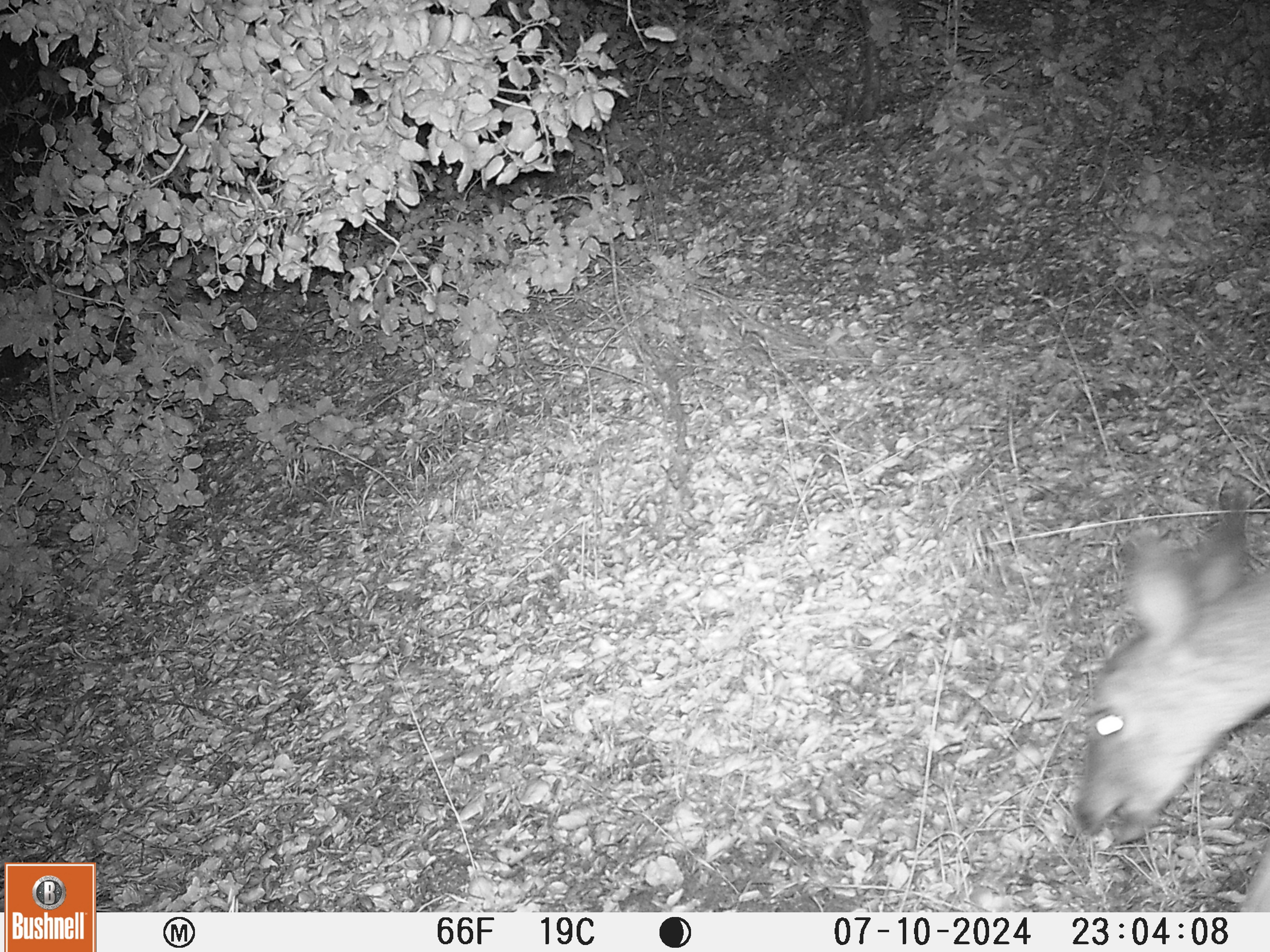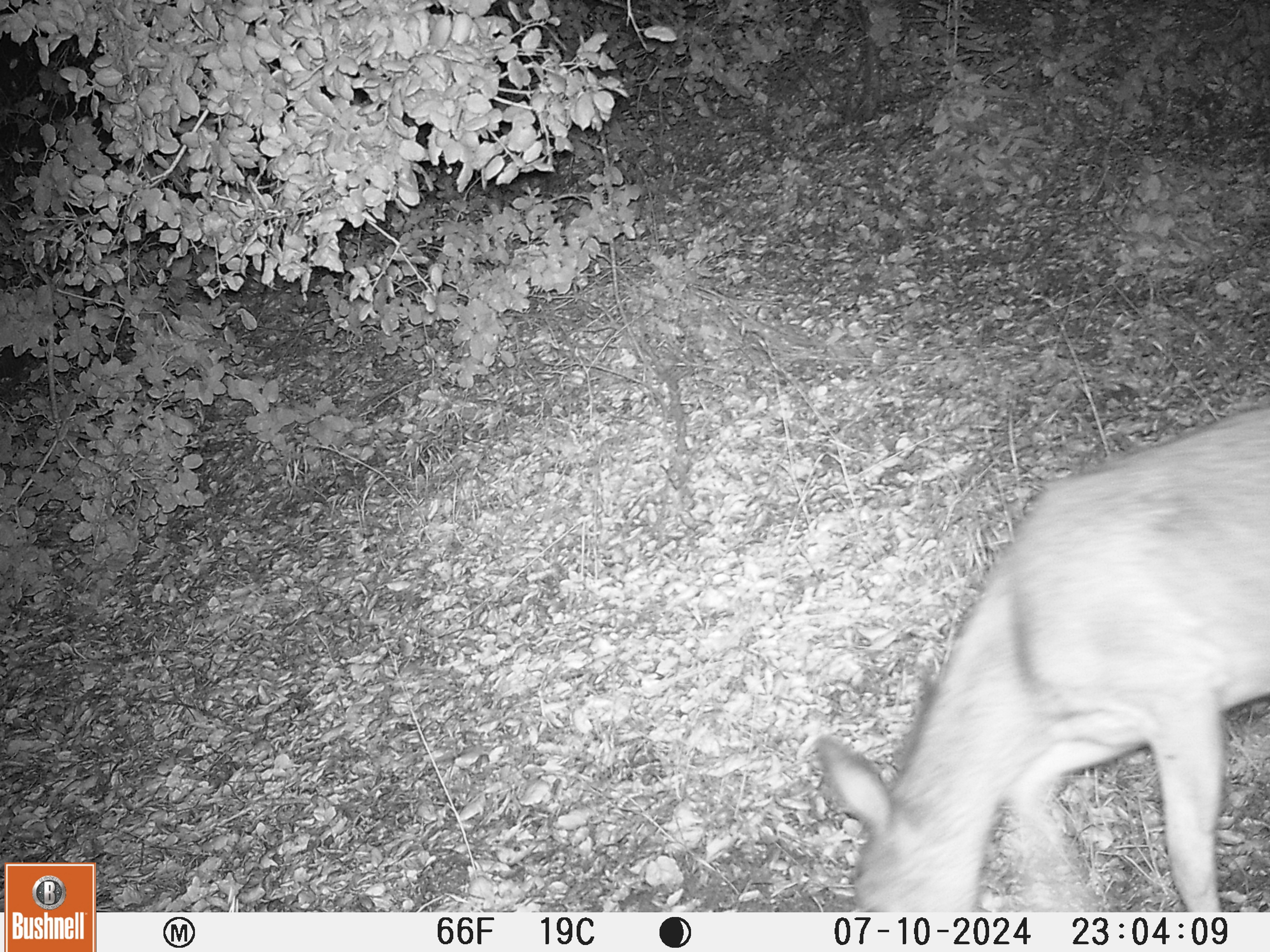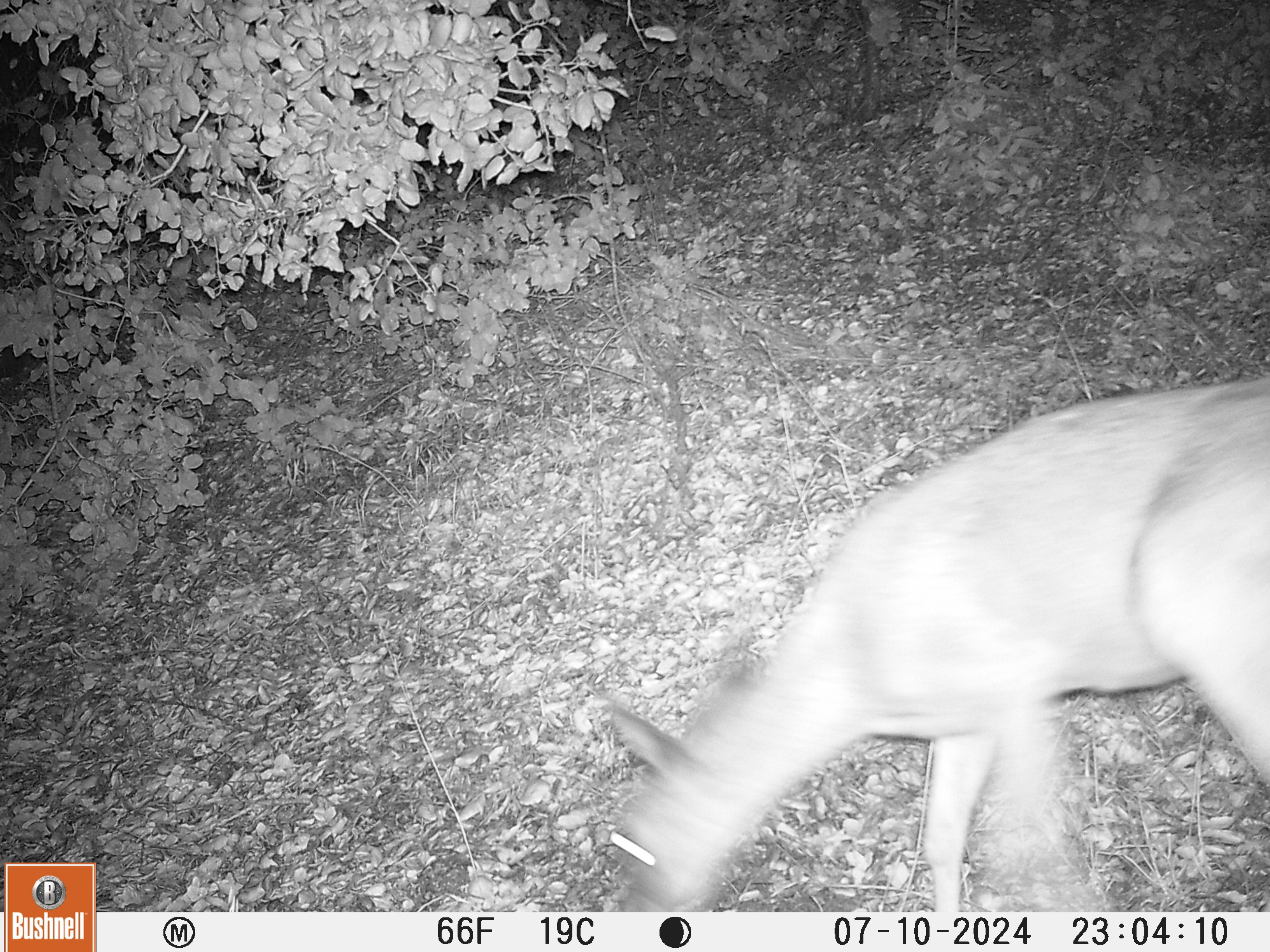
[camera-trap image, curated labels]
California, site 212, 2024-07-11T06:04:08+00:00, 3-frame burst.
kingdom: Animalia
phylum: Chordata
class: Mammalia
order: Artiodactyla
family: Cervidae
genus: Odocoileus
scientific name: Odocoileus hemionus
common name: mule deer